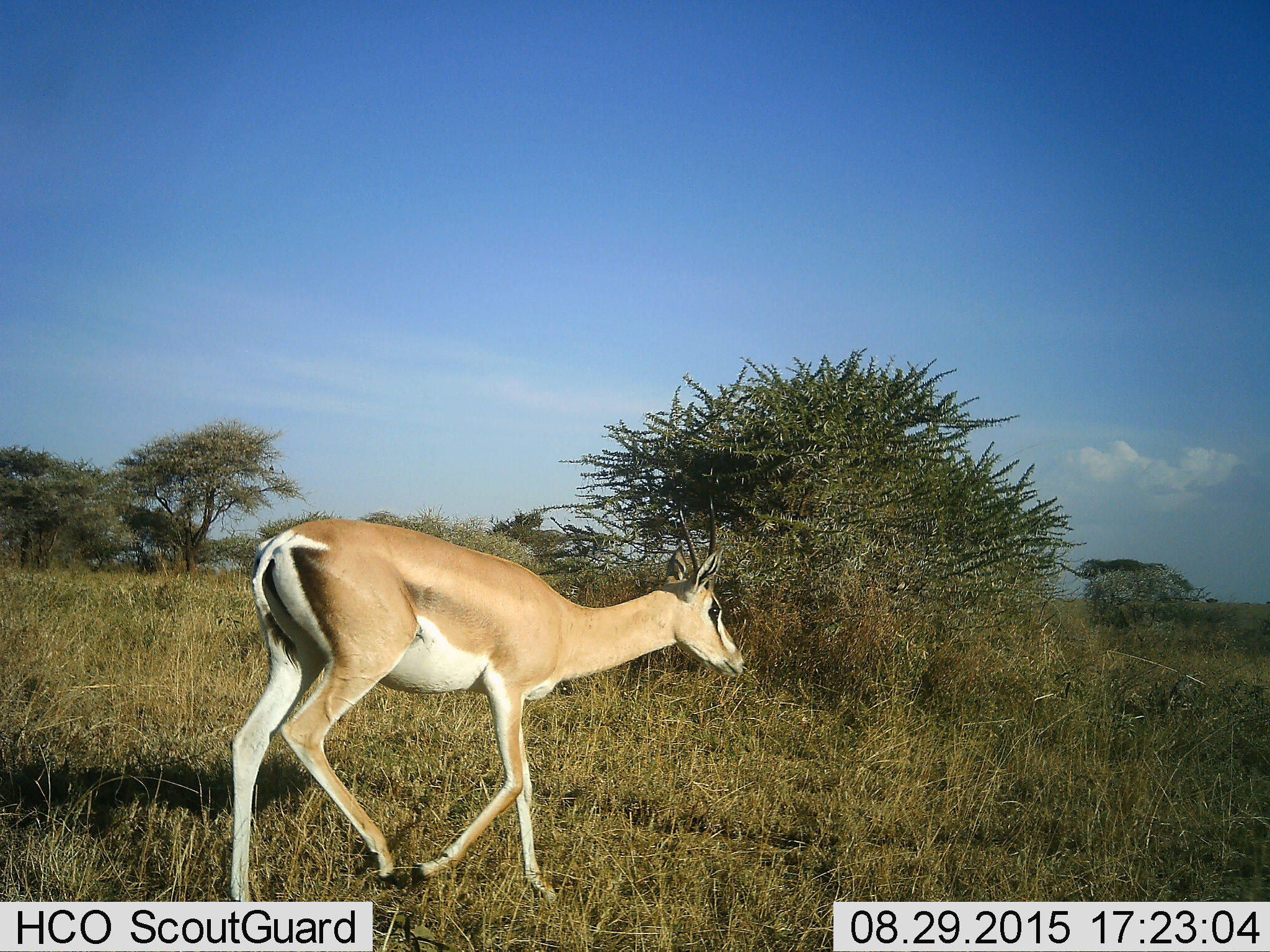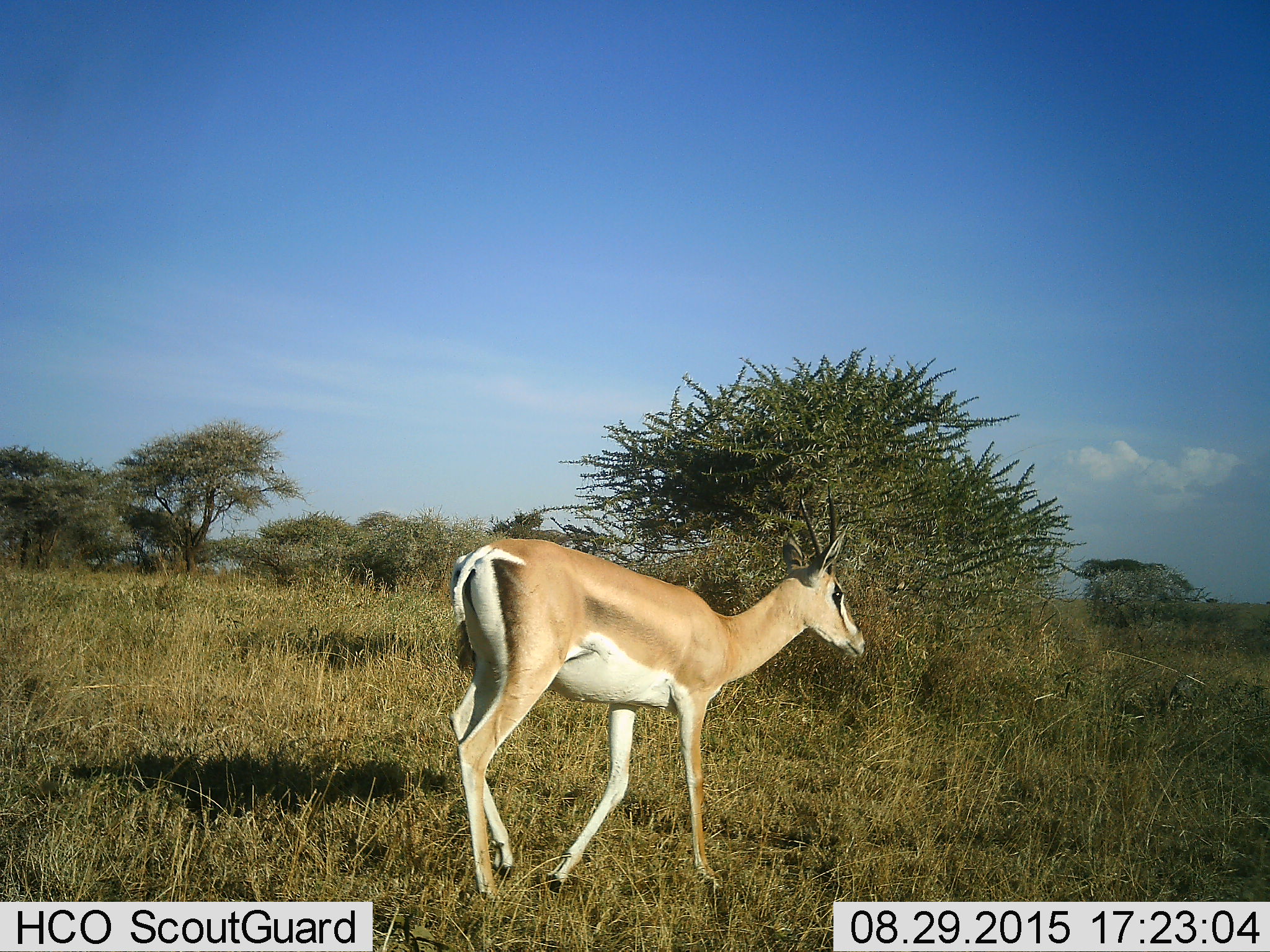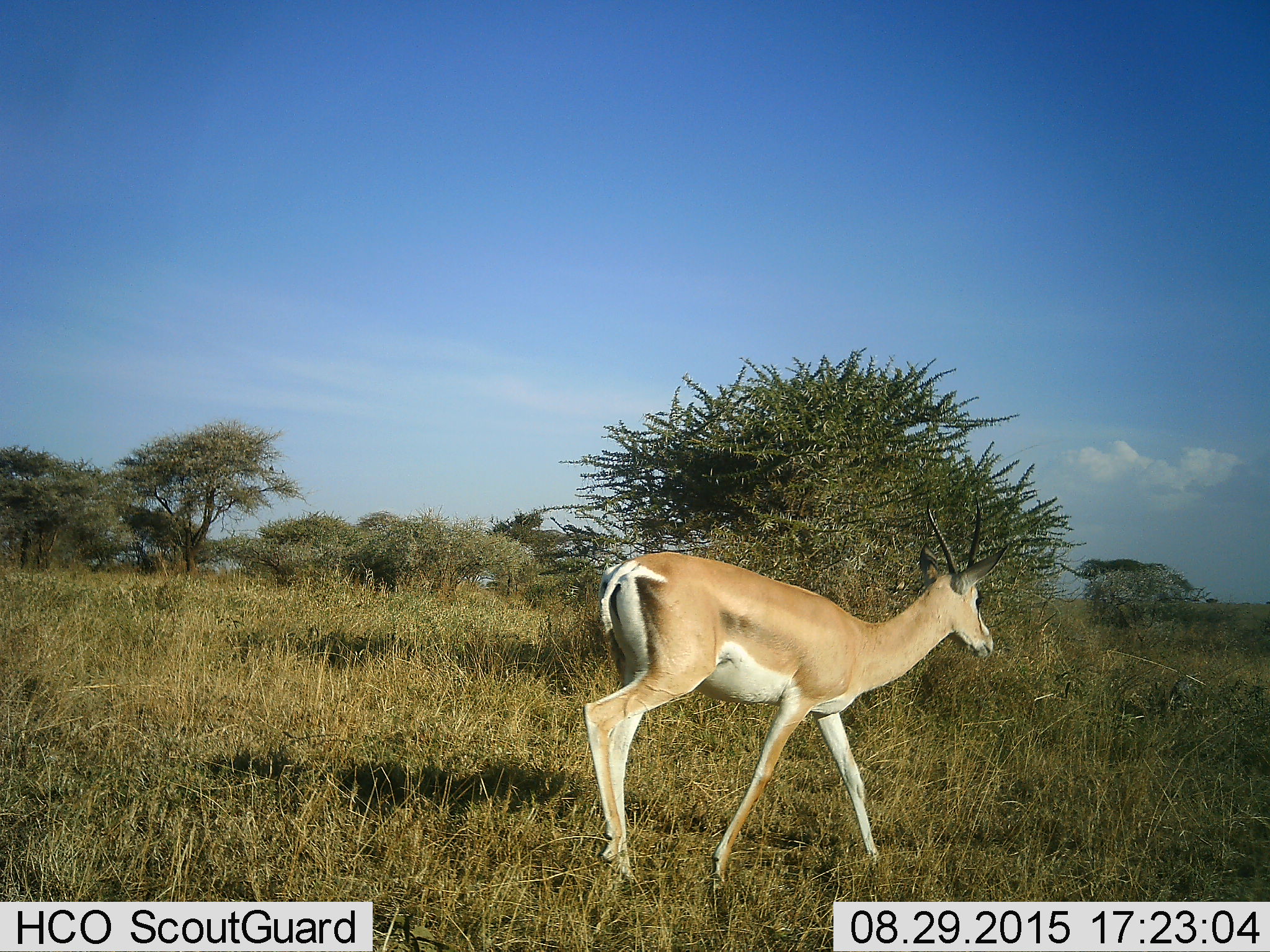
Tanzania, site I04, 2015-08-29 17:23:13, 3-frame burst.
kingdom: Animalia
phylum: Chordata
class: Mammalia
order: Artiodactyla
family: Bovidae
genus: Nanger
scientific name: Nanger granti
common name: grant's gazelle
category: gazellegrants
Gazellegrants (grant's gazelle) (Nanger granti), count 1. Behavior (volunteer vote fractions): standing 0%, resting 0%, moving 100%, interacting 0%. Young present (vote fraction): 0%. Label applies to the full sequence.